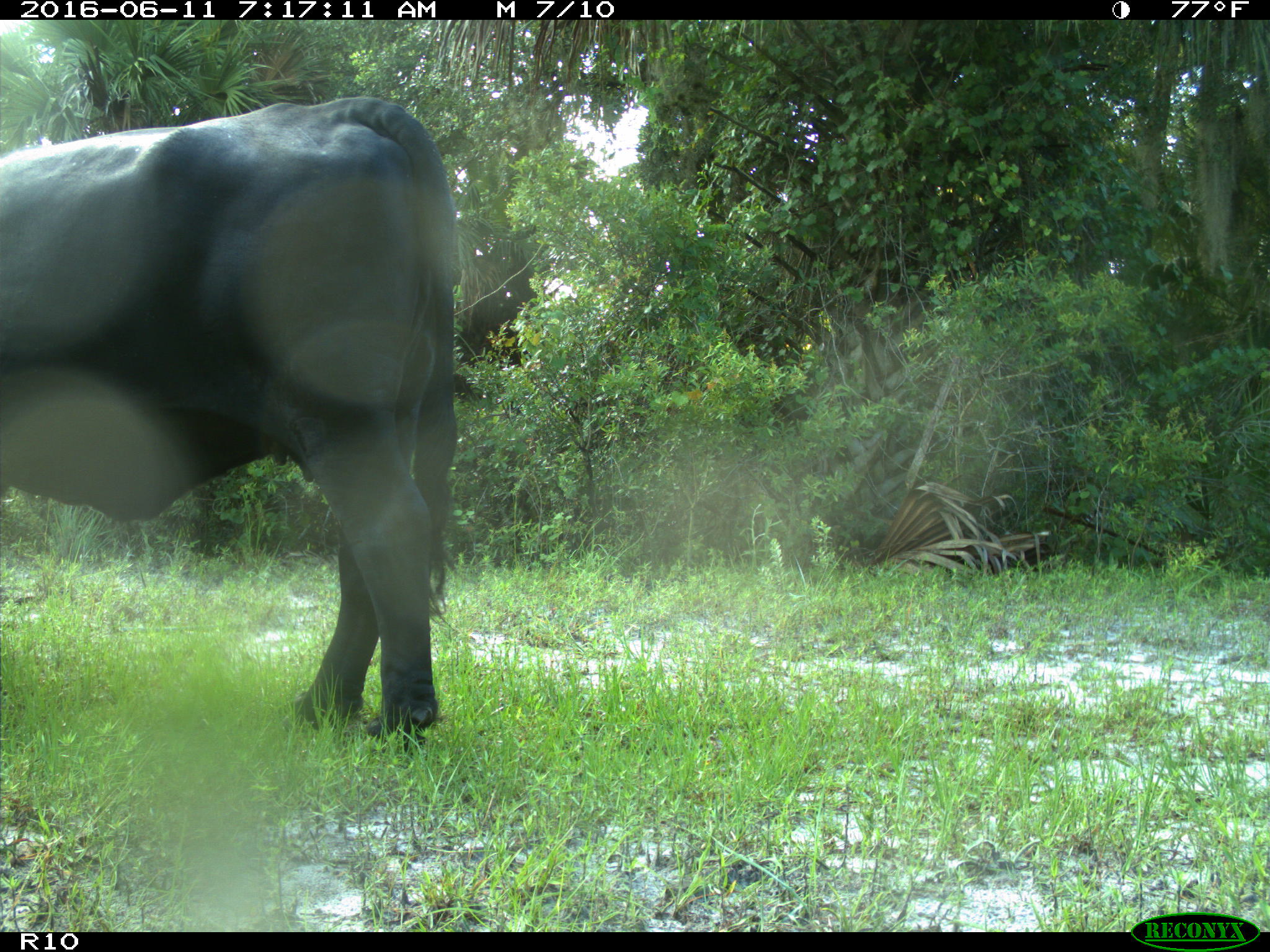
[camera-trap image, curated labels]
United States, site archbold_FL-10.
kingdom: Animalia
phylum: Chordata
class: Mammalia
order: Artiodactyla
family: Bovidae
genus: Bos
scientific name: Bos taurus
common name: domestic cow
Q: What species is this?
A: Bos taurus (domestic cow).